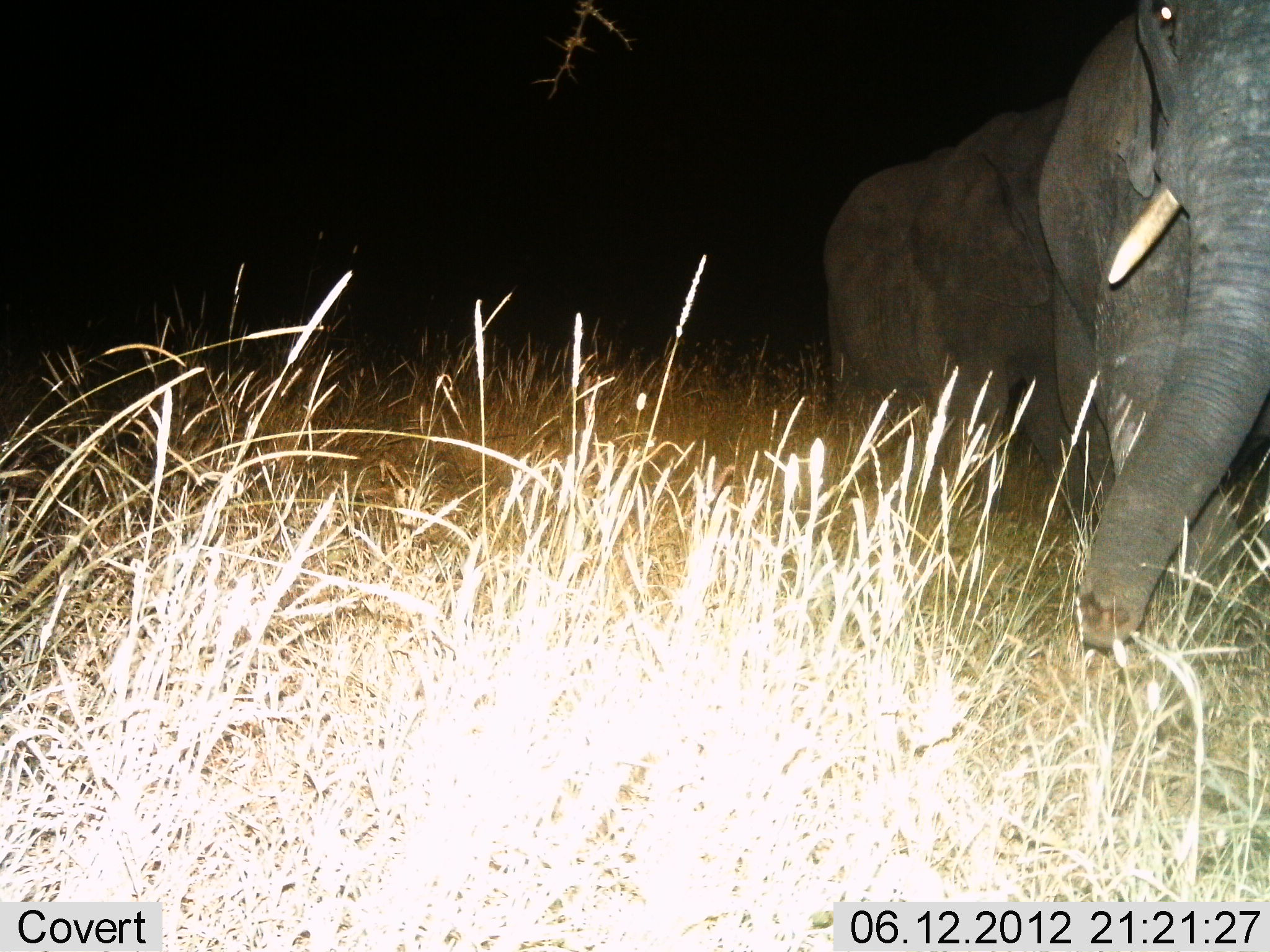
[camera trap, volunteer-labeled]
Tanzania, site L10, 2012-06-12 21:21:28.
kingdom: Animalia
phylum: Chordata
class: Mammalia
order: Proboscidea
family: Elephantidae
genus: Loxodonta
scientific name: Loxodonta africana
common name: african bush elephant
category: elephant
Elephant (african bush elephant) (Loxodonta africana), count 2. Behavior (volunteer vote fractions): standing 40%, resting 0%, moving 60%, interacting 0%. Young present (vote fraction): 0%. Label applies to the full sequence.